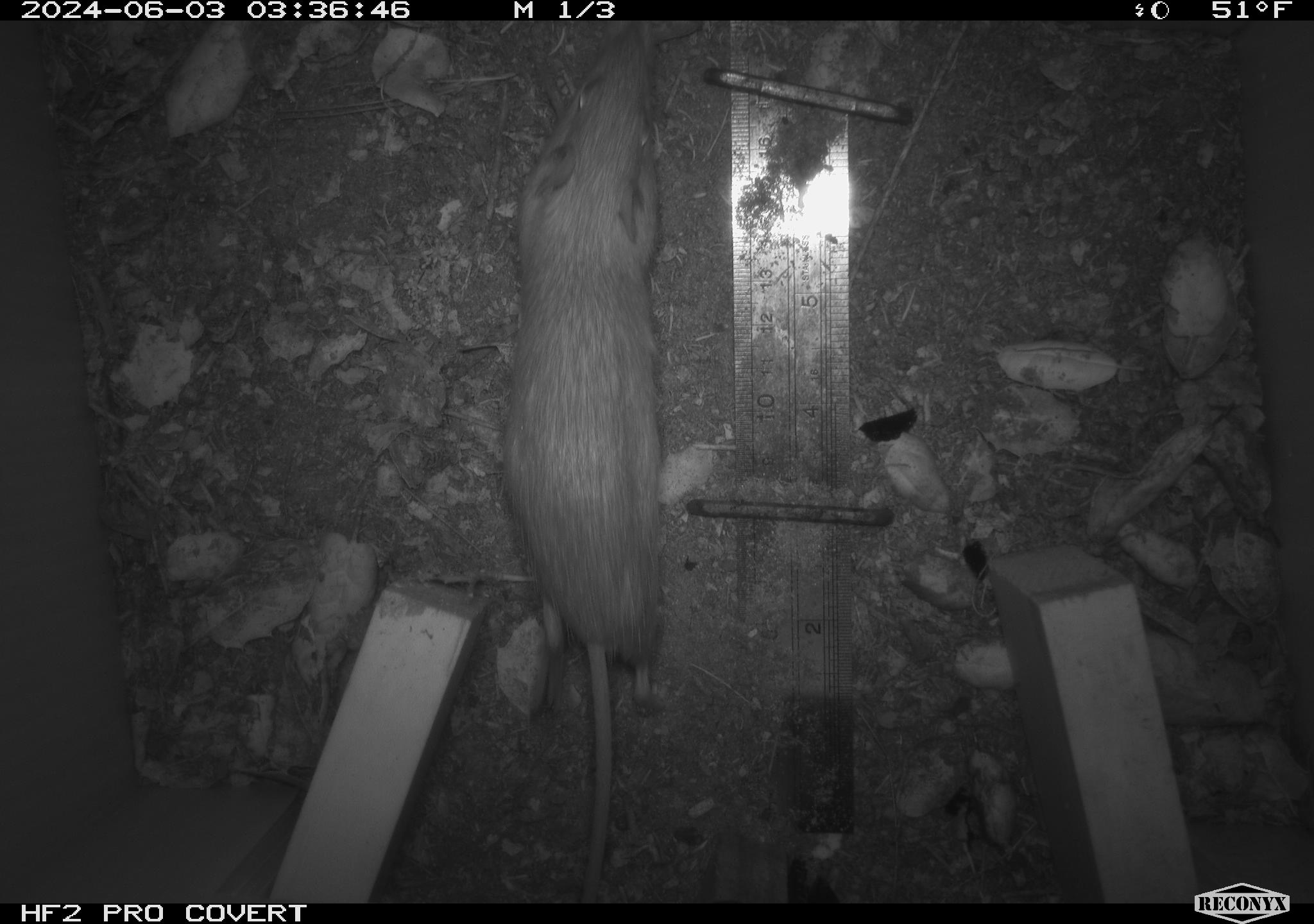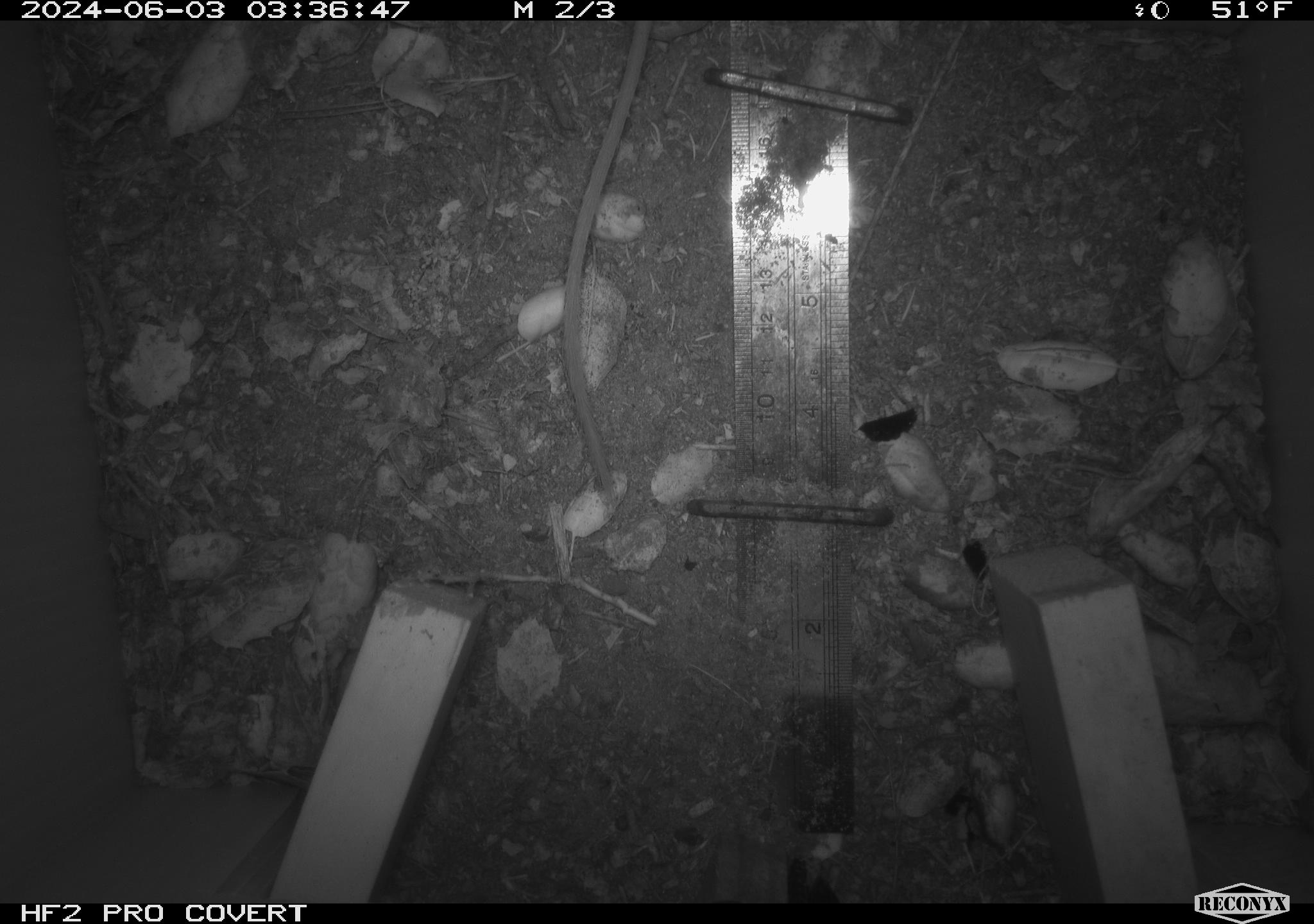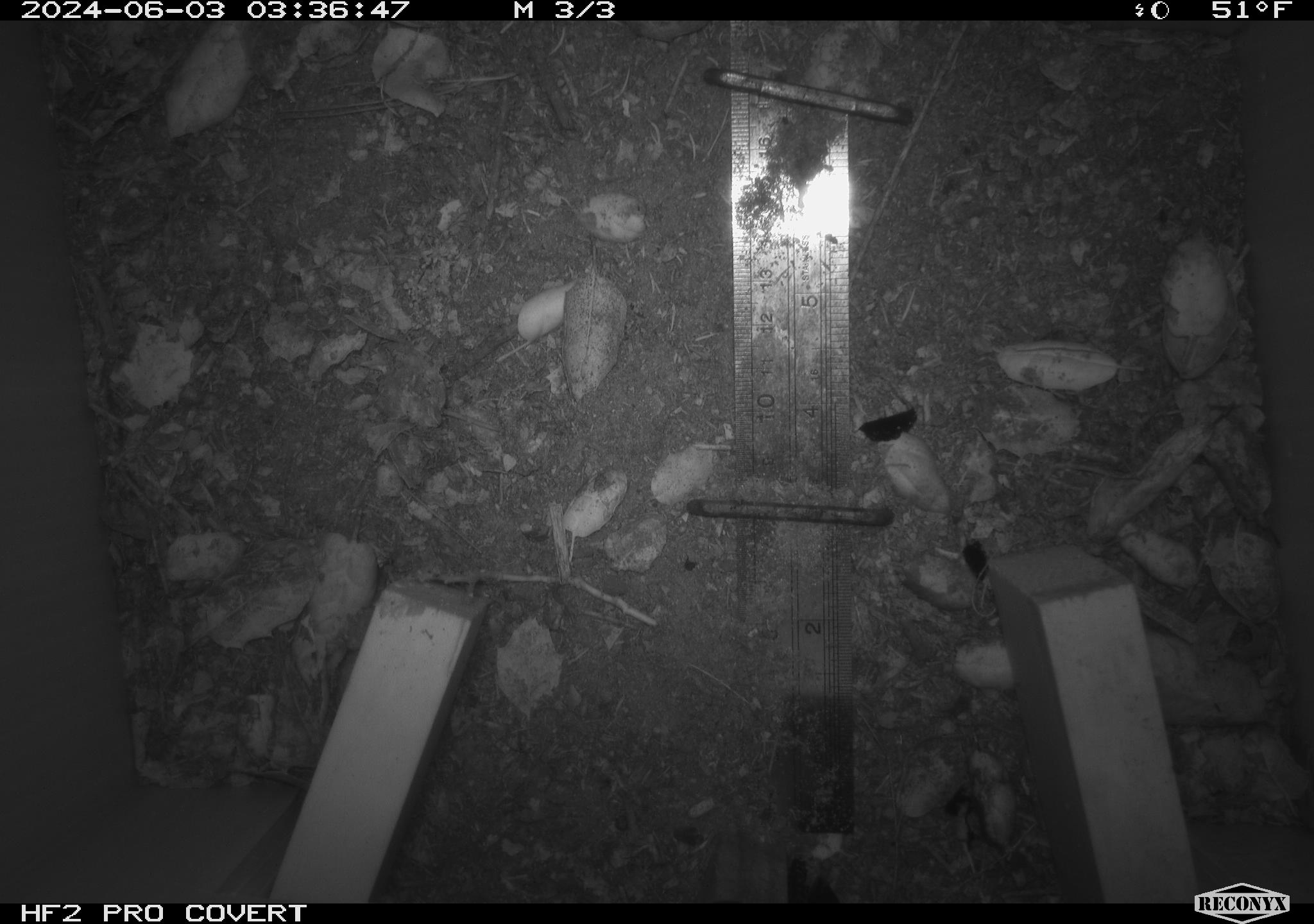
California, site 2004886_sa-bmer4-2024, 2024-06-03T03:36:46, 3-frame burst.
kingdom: Animalia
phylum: Chordata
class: Mammalia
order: Rodentia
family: Heteromyidae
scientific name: Heteromyidae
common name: kangaroo rats and pocket mice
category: heteromyidae family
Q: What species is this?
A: Heteromyidae family (kangaroo rats and pocket mice) (Heteromyidae).